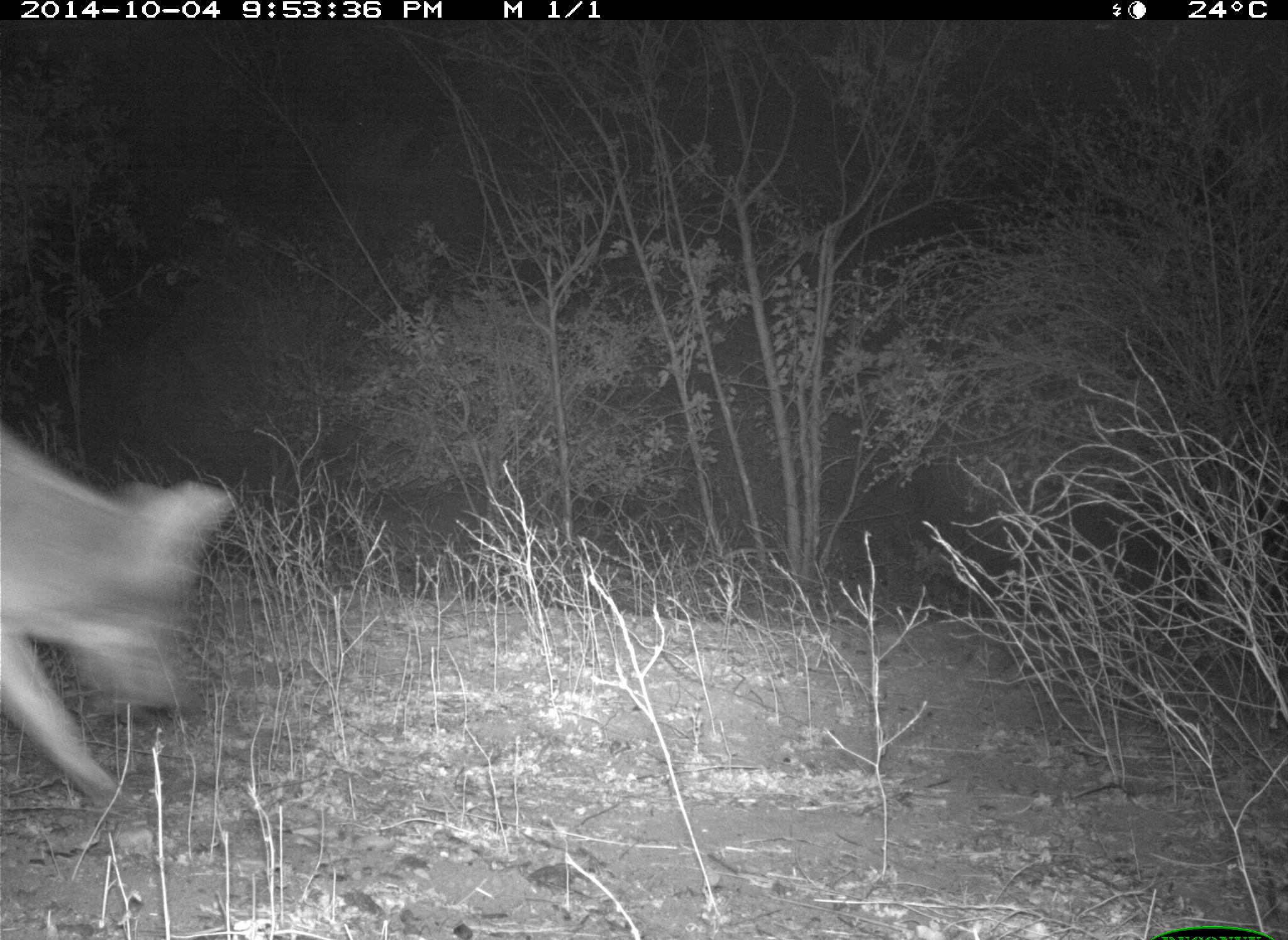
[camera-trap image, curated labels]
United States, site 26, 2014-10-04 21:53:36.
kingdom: Animalia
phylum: Chordata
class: Mammalia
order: Carnivora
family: Canidae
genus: Canis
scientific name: Canis latrans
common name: coyote